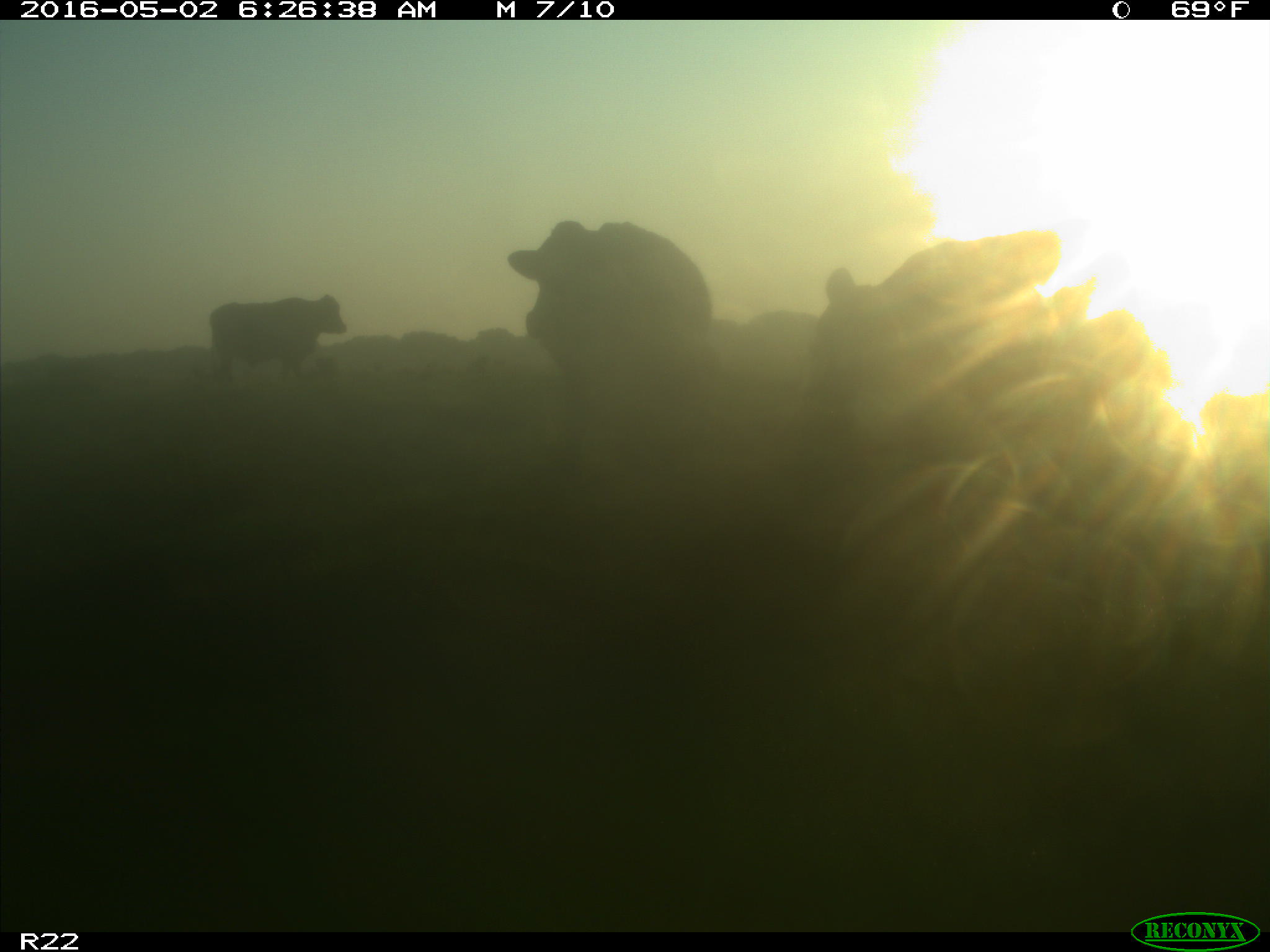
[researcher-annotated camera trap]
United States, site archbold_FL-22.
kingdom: Animalia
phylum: Chordata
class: Mammalia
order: Artiodactyla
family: Bovidae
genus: Bos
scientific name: Bos taurus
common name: domestic cow